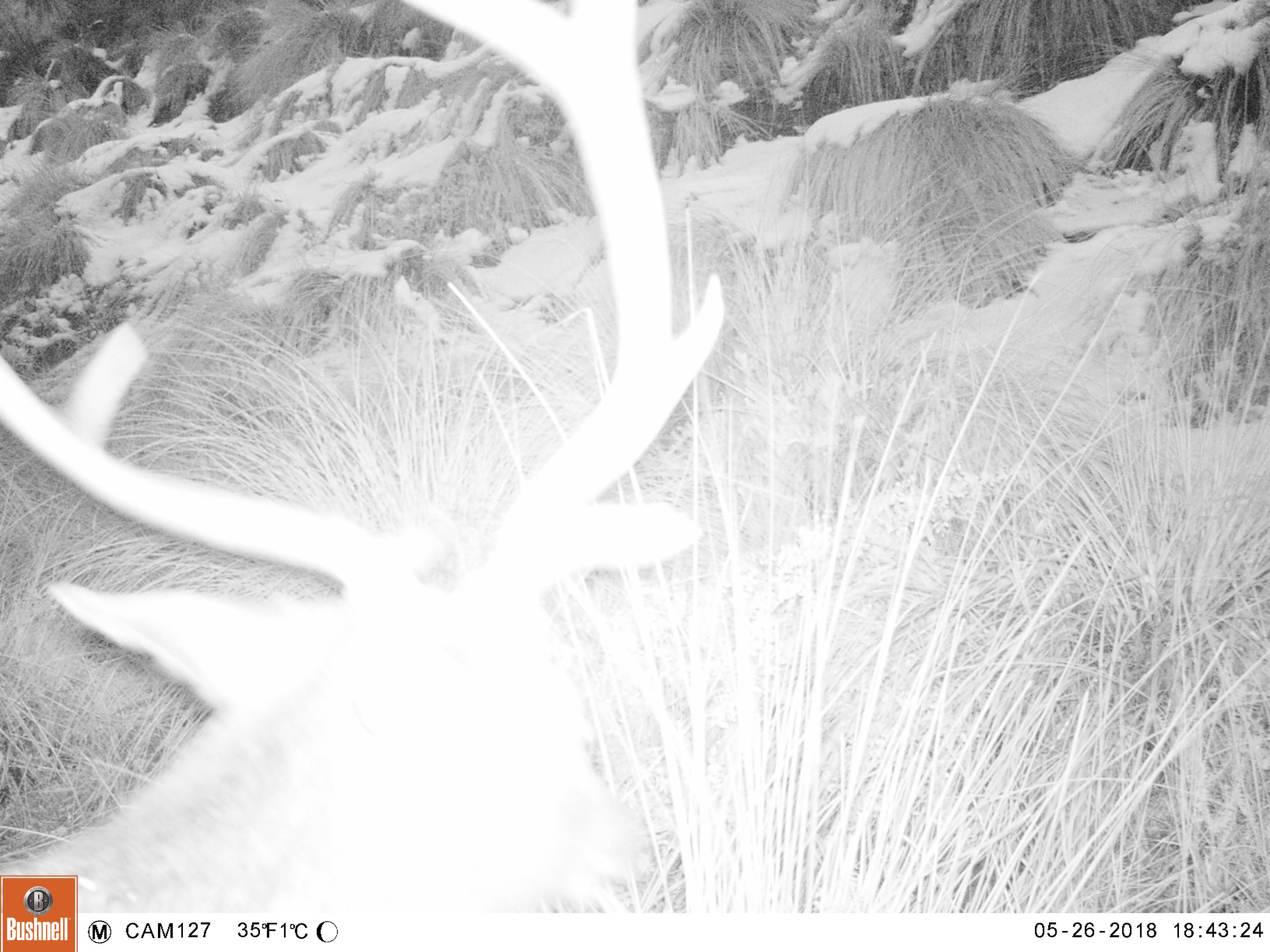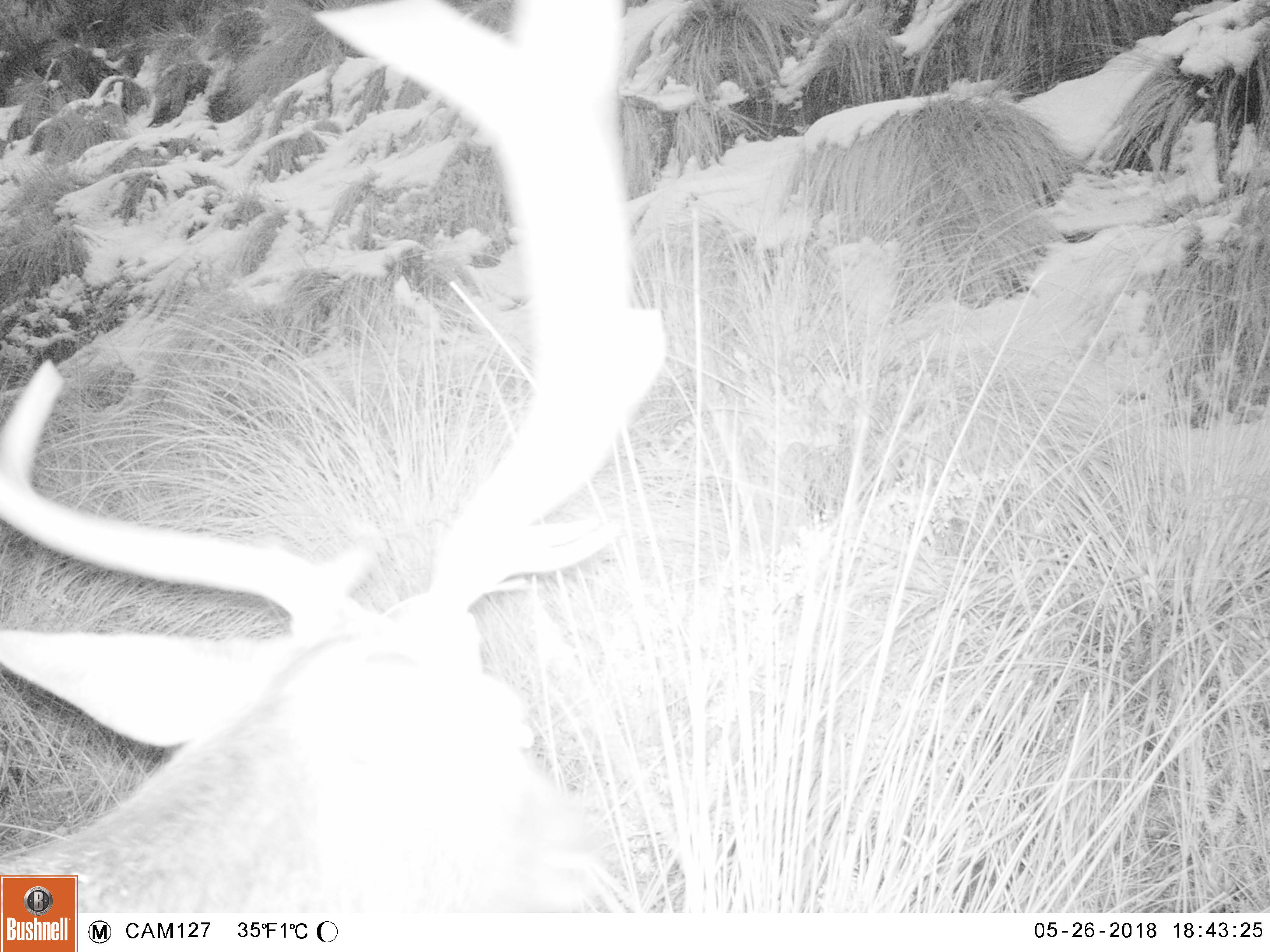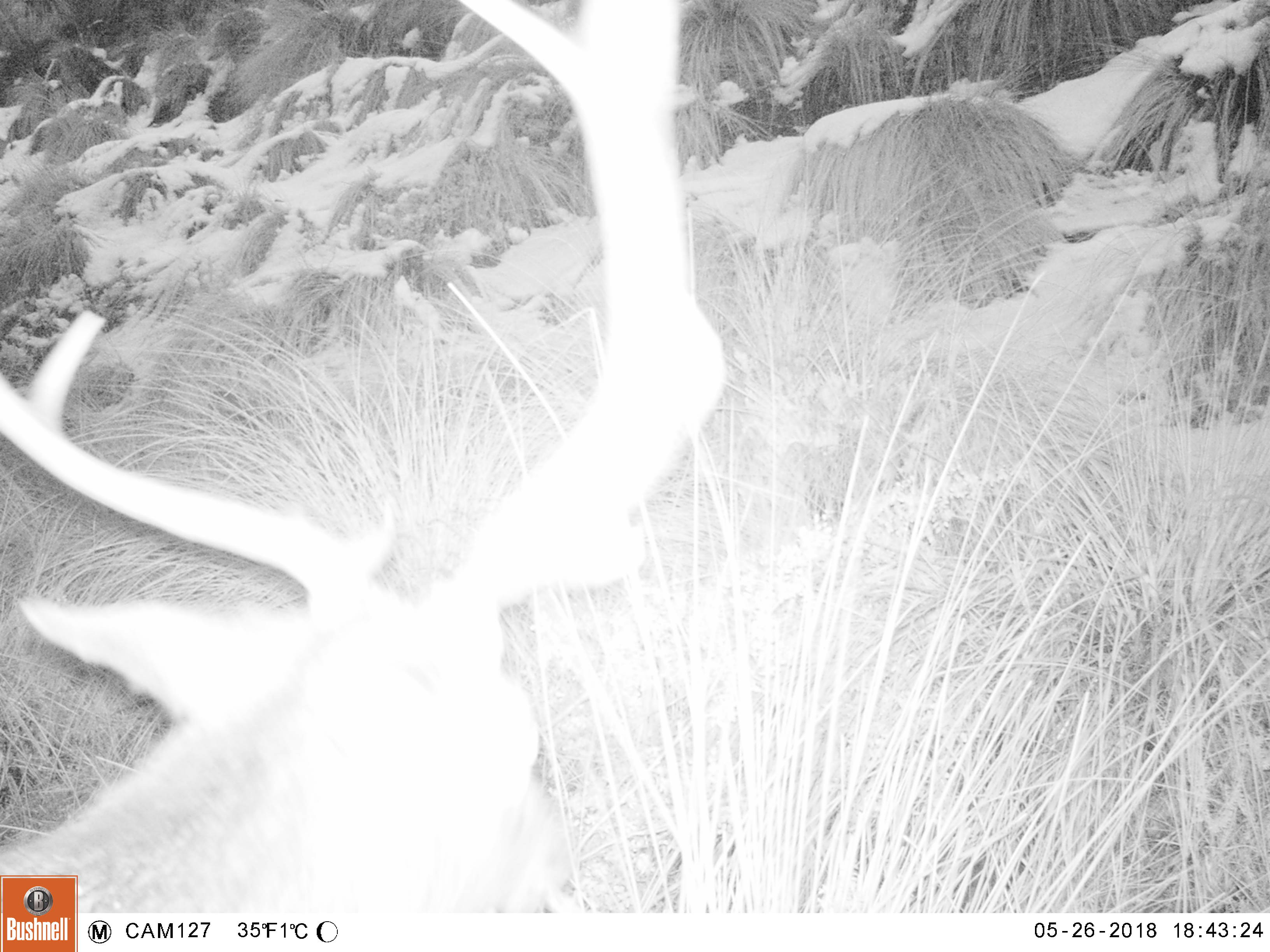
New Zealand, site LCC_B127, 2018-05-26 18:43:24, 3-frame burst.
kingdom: Animalia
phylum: Chordata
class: Mammalia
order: Artiodactyla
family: Cervidae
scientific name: Cervidae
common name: deer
Deer (Cervidae).